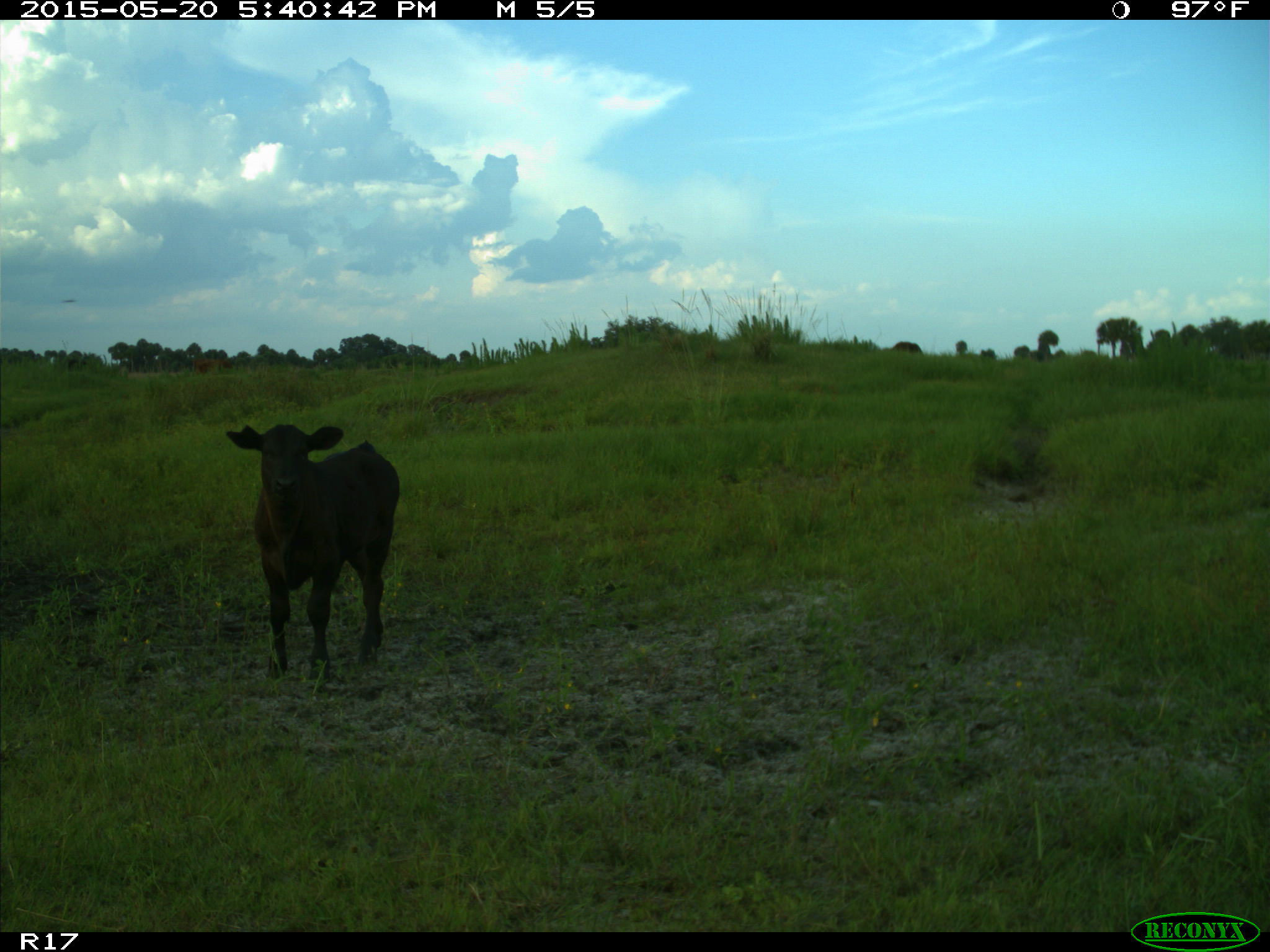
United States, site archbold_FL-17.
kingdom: Animalia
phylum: Chordata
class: Mammalia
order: Artiodactyla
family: Bovidae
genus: Bos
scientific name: Bos taurus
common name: domestic cow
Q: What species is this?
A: Bos taurus (domestic cow).